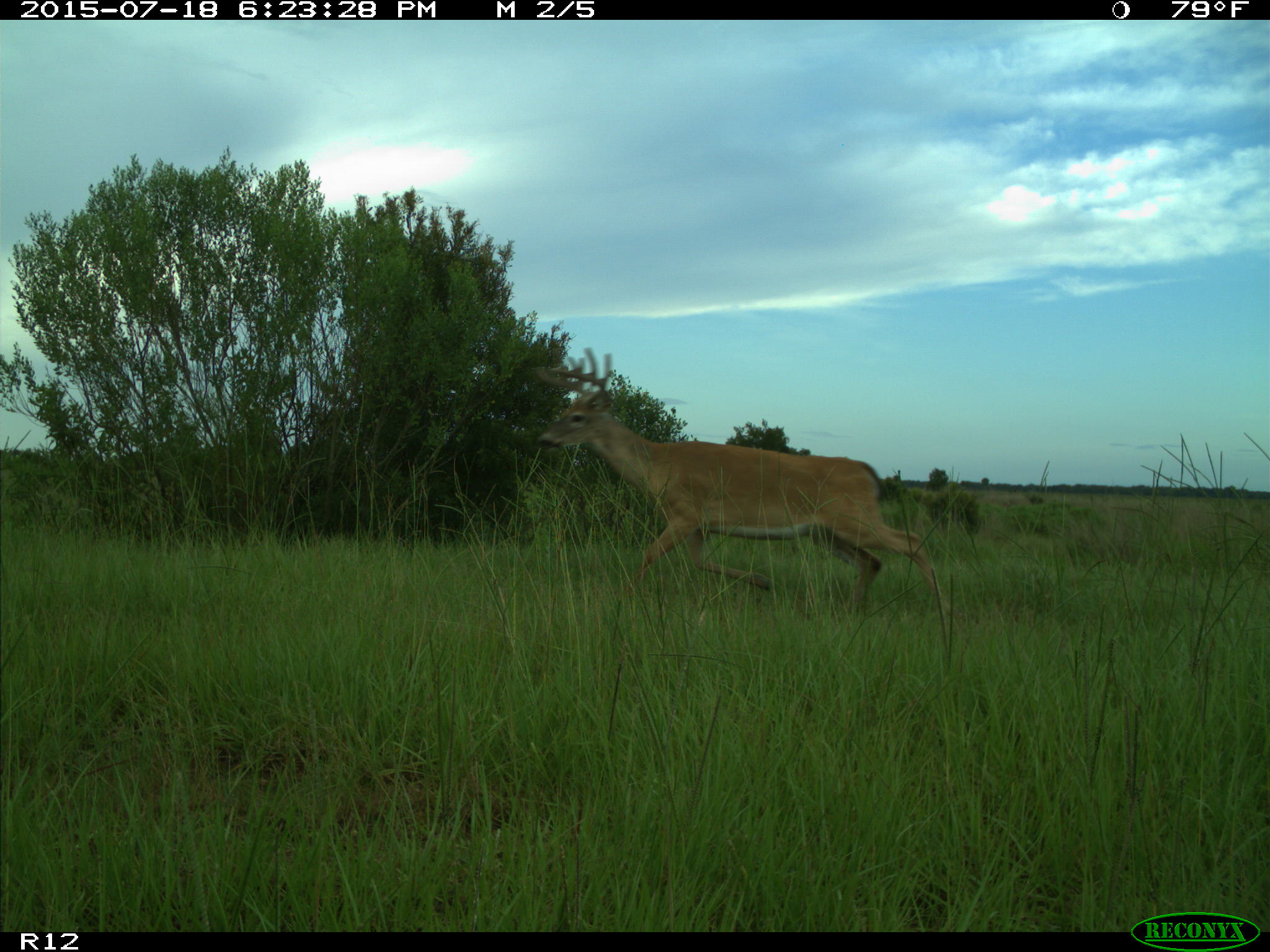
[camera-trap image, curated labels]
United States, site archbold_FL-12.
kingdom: Animalia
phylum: Chordata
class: Mammalia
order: Artiodactyla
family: Cervidae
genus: Odocoileus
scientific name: Odocoileus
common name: deer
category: unidentified deer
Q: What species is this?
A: Unidentified deer (deer) (Odocoileus).